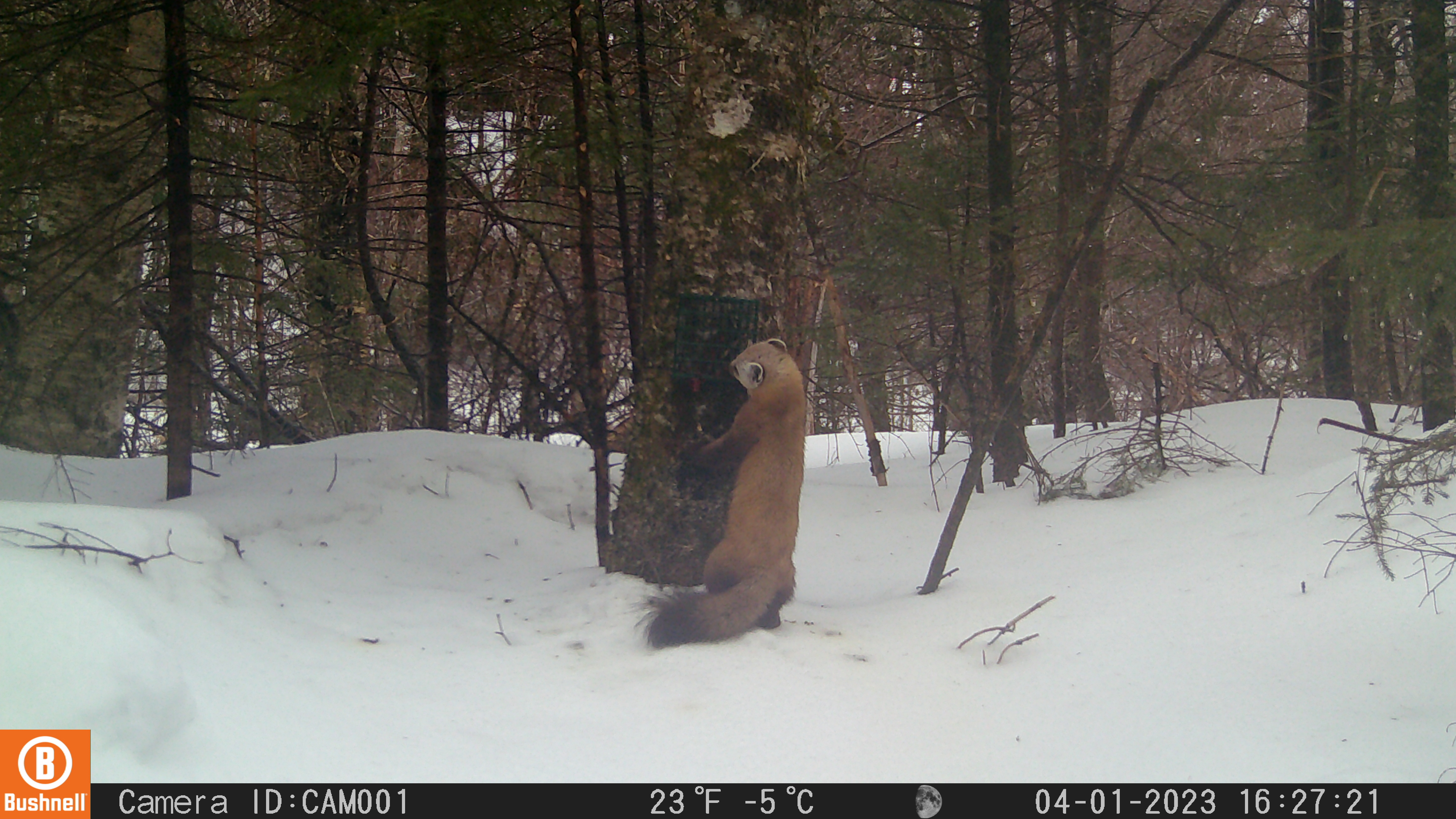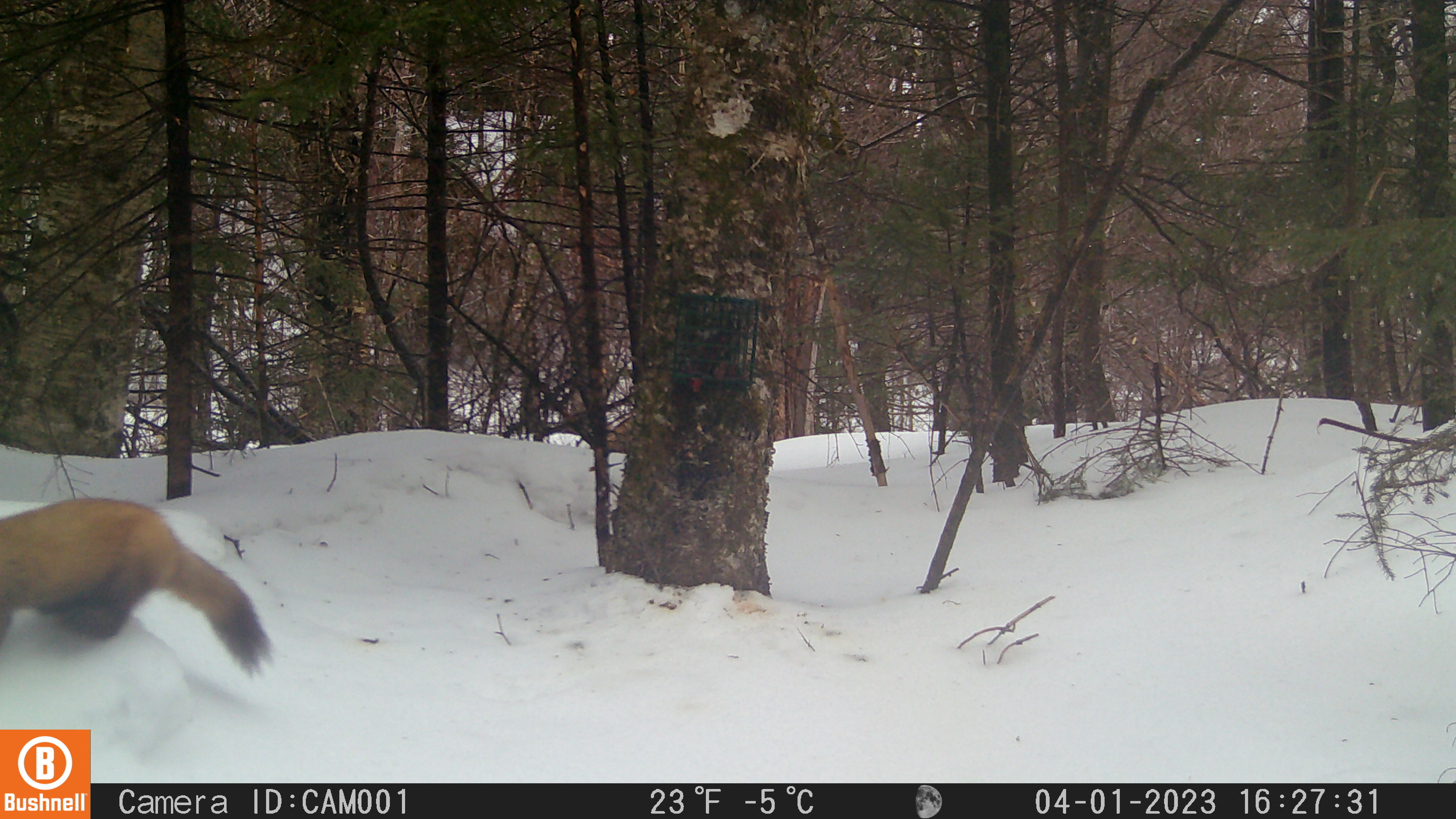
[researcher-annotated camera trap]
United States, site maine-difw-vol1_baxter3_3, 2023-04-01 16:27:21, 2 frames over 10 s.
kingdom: Animalia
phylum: Chordata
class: Mammalia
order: Carnivora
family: Mustelidae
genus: Martes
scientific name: Martes americana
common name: american marten